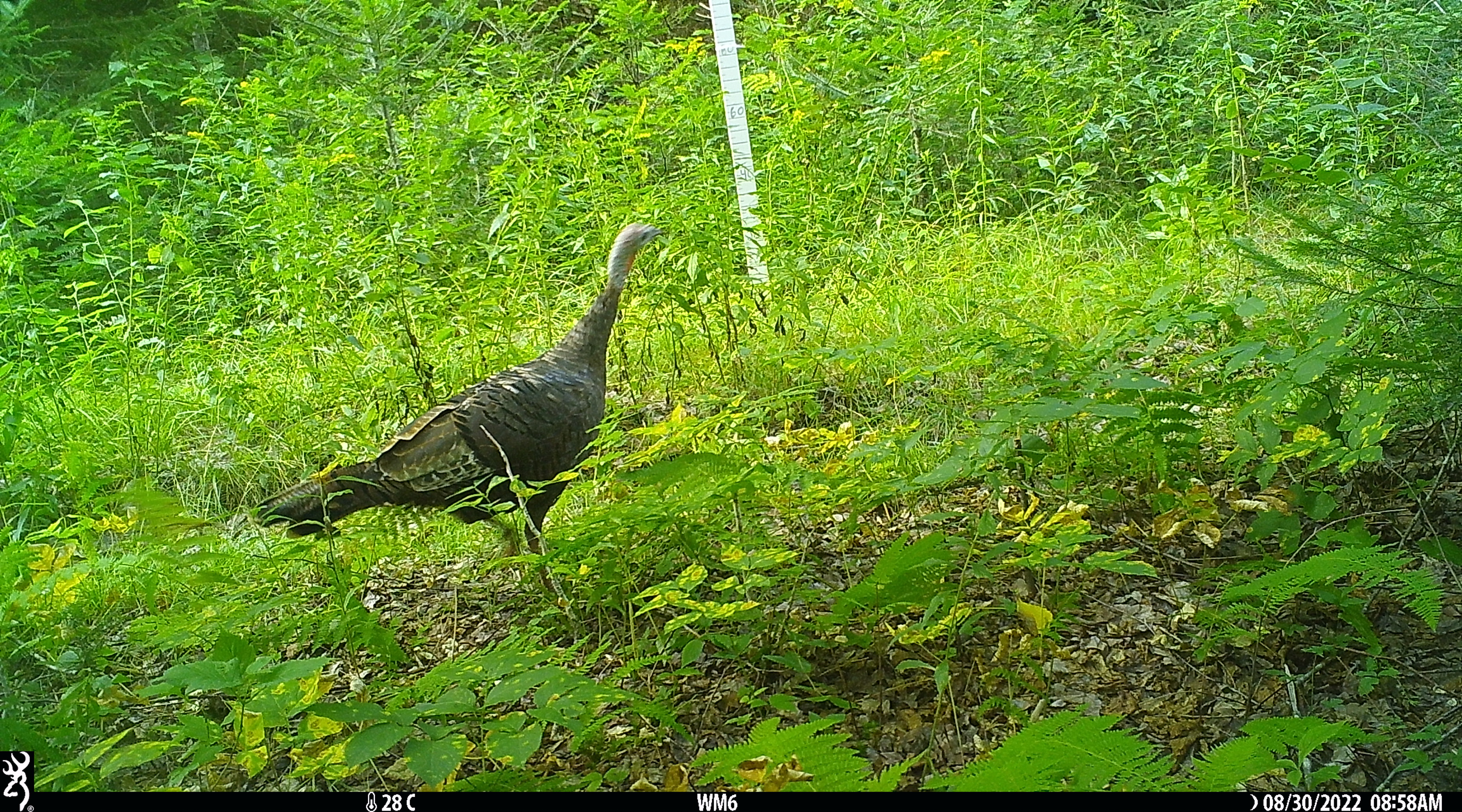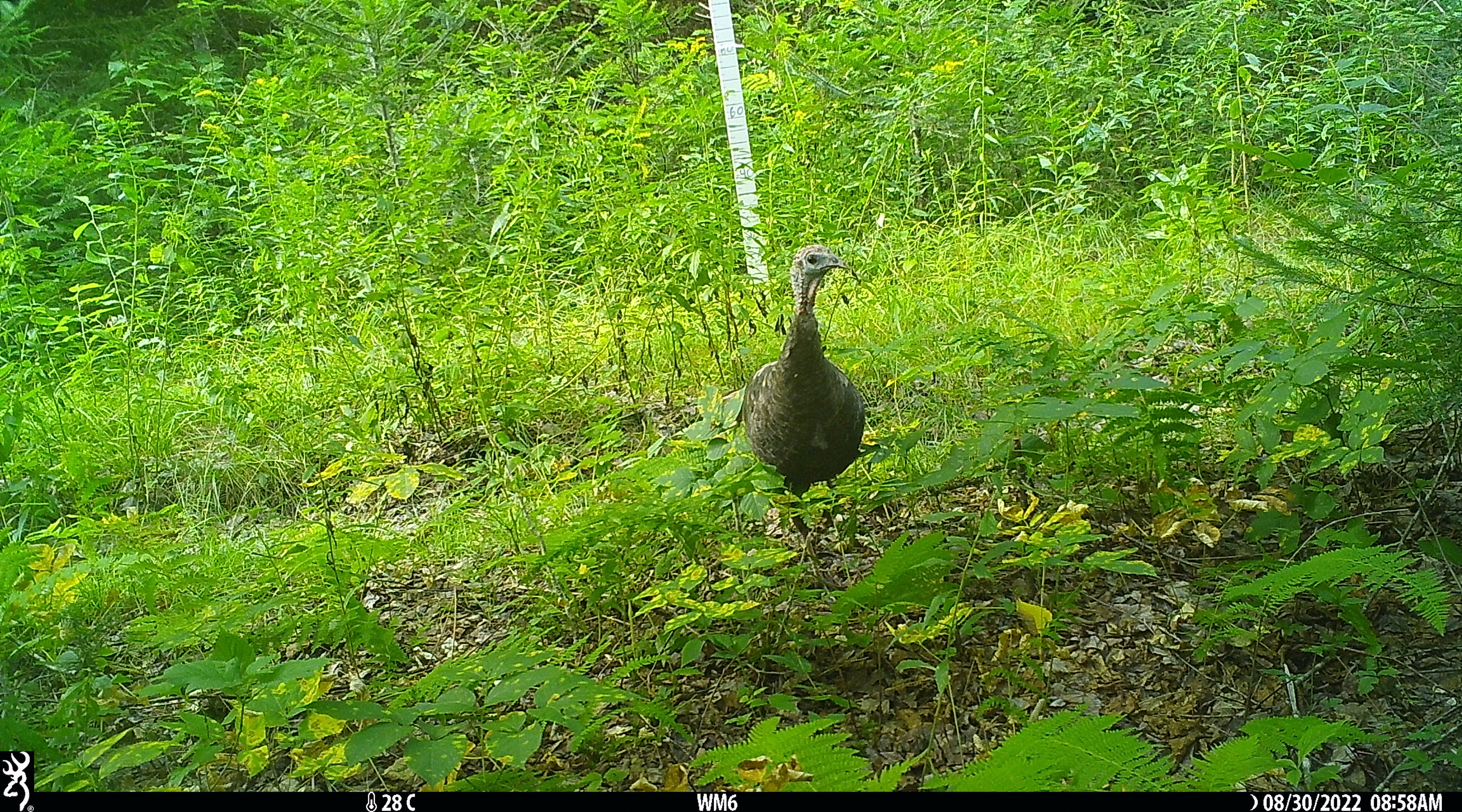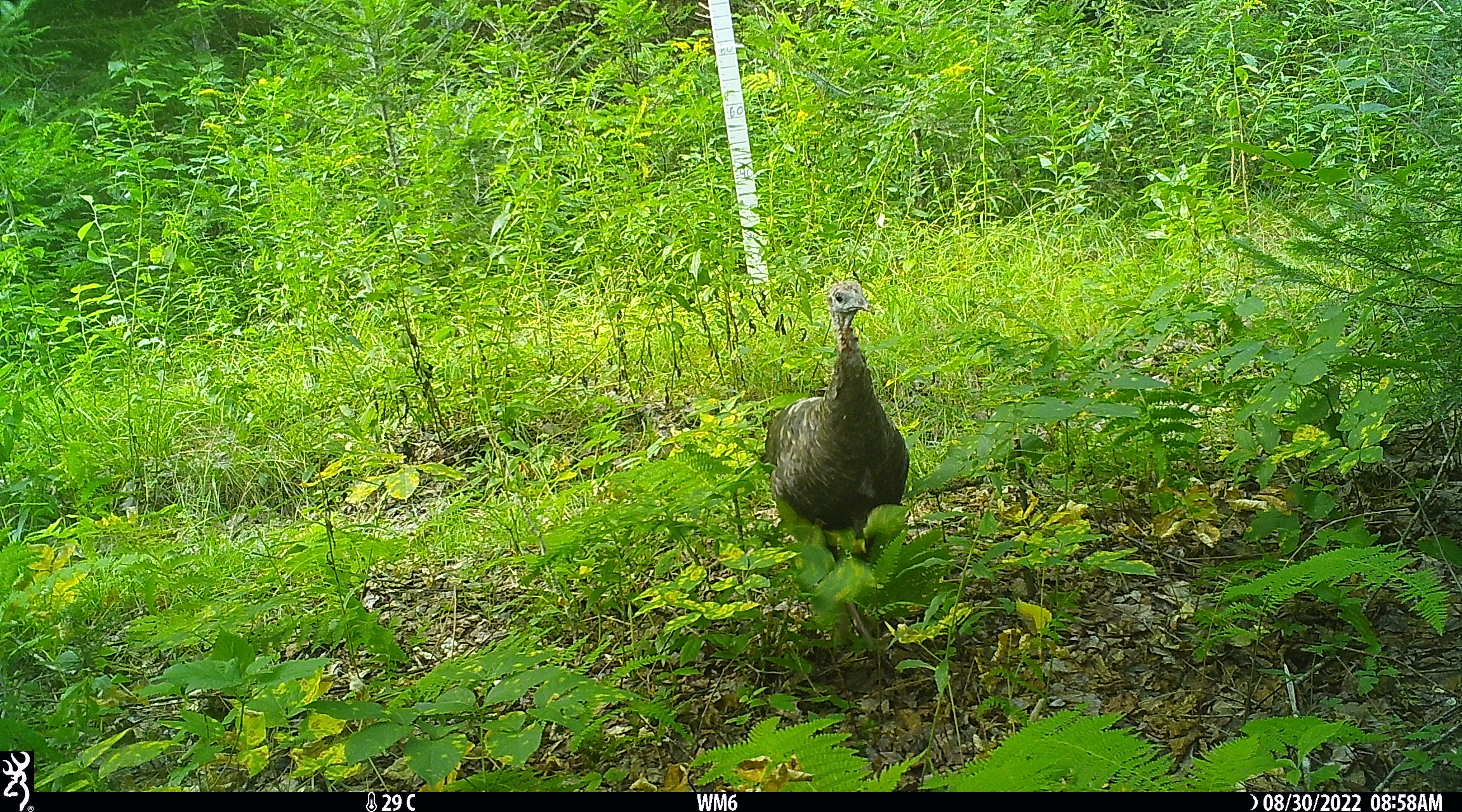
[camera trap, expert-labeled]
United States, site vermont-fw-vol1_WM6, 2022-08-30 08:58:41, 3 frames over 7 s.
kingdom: Animalia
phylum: Chordata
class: Aves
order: Galliformes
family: Phasianidae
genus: Meleagris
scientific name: Meleagris gallopavo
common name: wild turkey